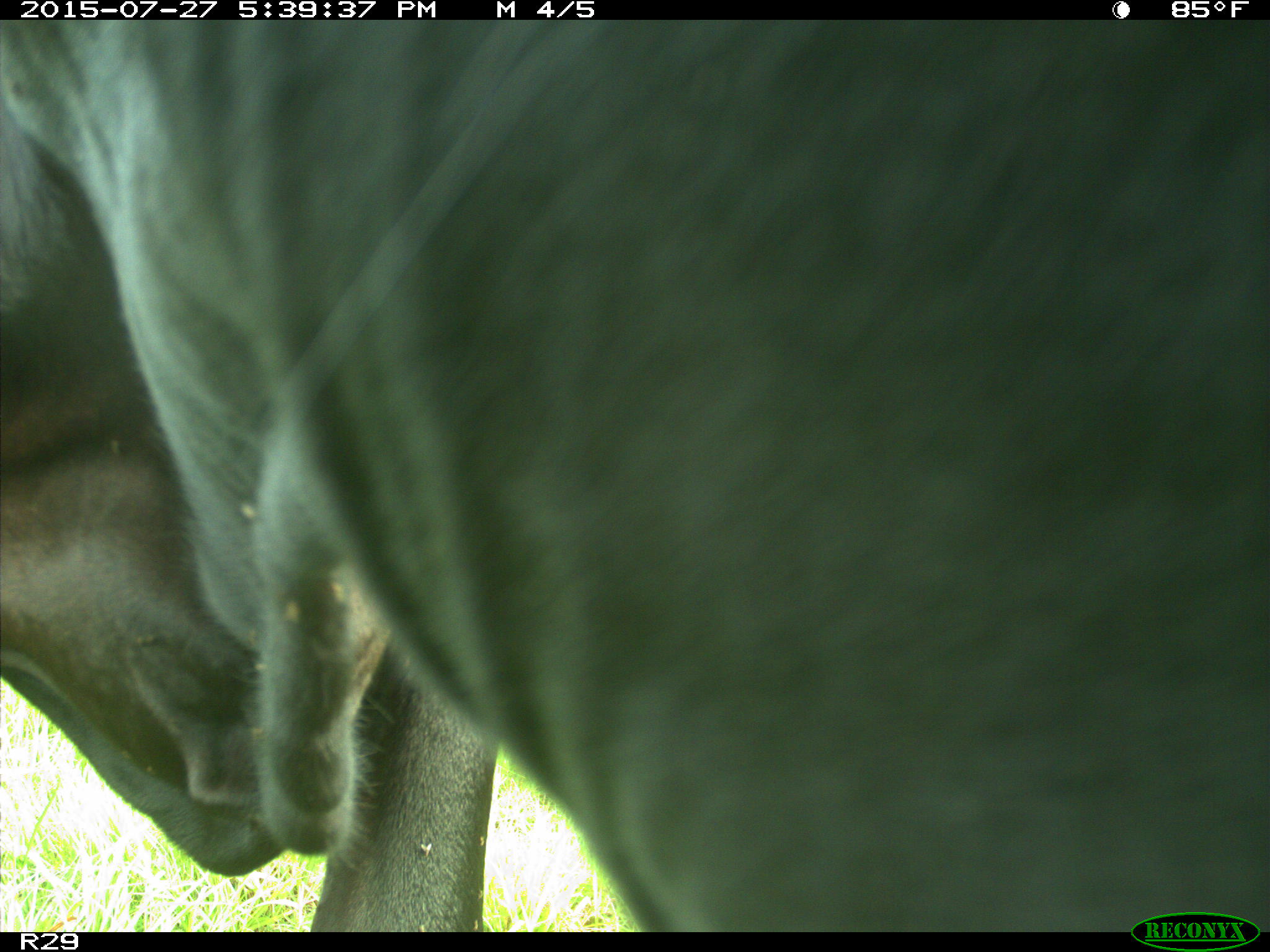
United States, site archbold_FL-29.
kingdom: Animalia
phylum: Chordata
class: Mammalia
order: Artiodactyla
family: Bovidae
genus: Bos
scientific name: Bos taurus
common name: domestic cow